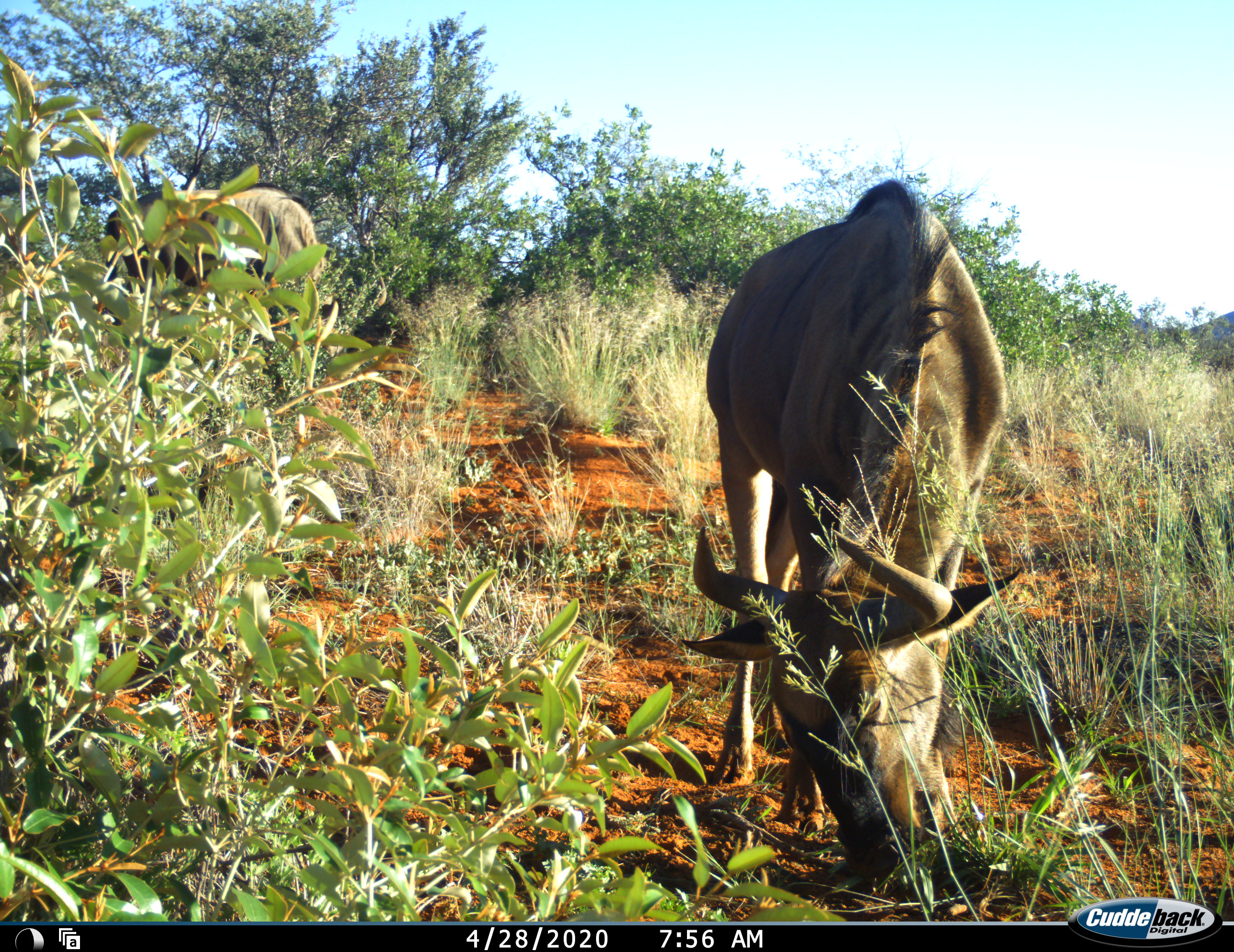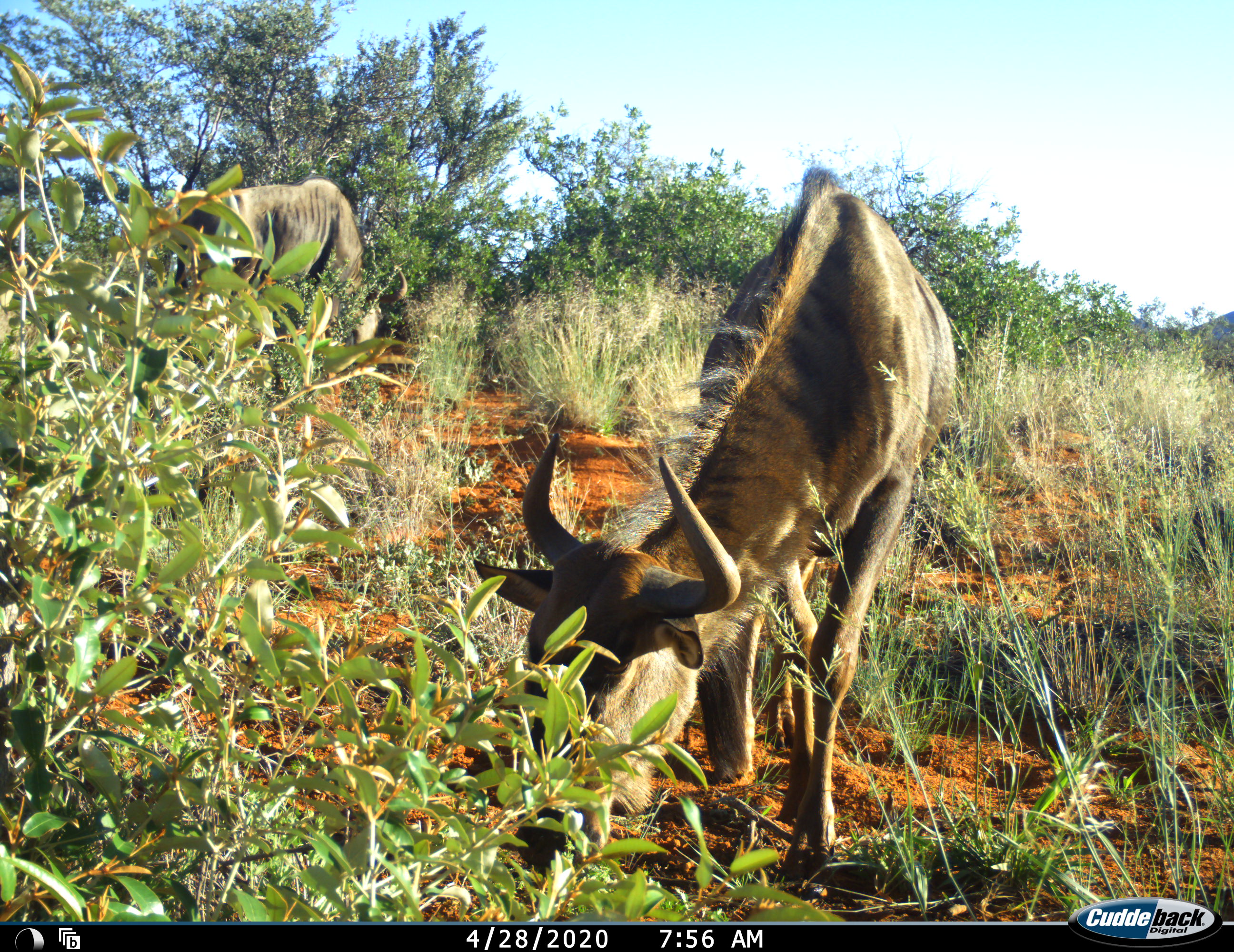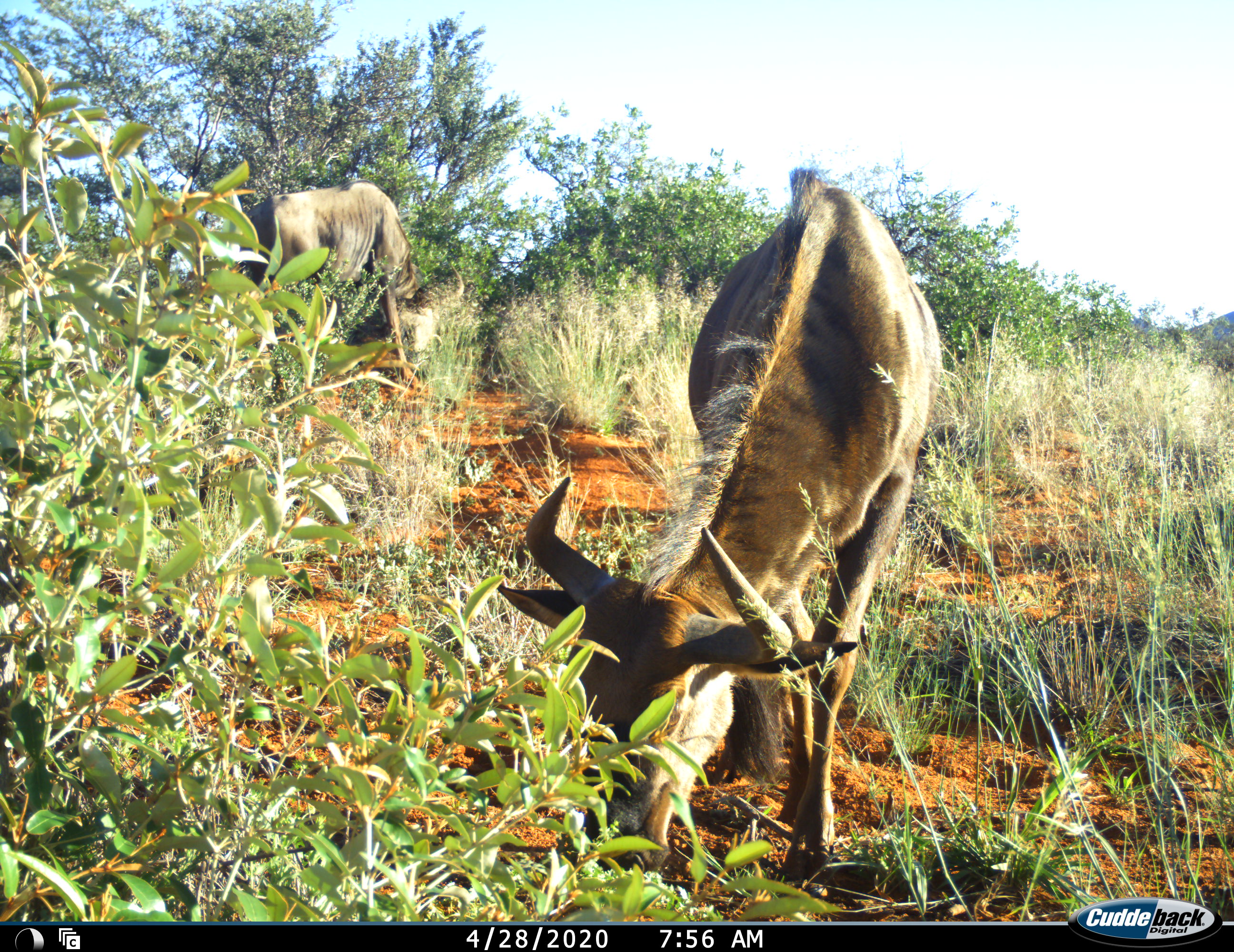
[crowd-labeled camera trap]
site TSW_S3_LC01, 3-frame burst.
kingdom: Animalia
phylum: Chordata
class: Mammalia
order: Artiodactyla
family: Bovidae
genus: Connochaetes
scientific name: Connochaetes taurinus taurinus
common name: blue wildebeest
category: wildebeestblue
Wildebeestblue (blue wildebeest) (Connochaetes taurinus taurinus), count 2. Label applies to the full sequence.